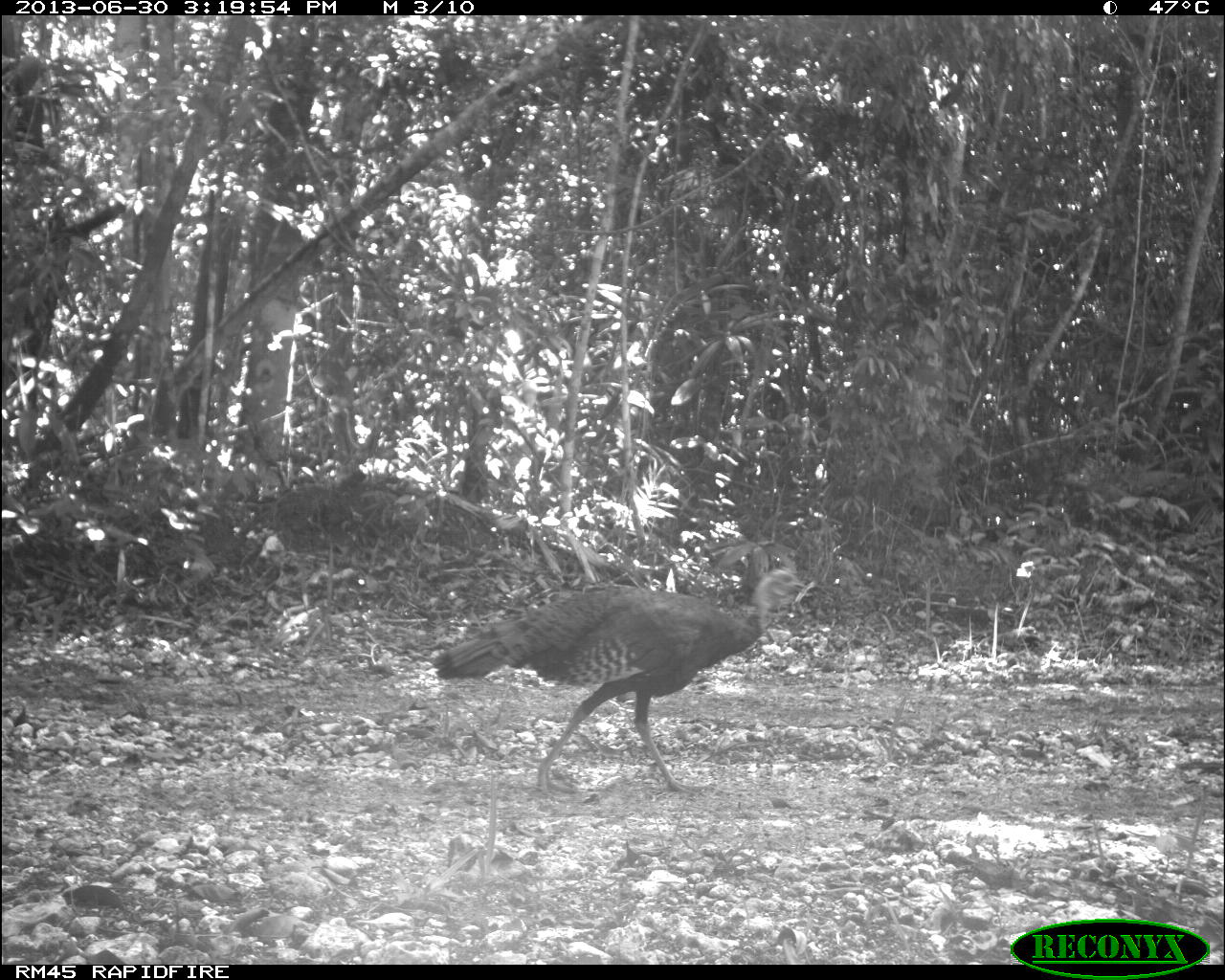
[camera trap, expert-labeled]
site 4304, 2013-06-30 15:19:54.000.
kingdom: Animalia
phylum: Chordata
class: Aves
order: Galliformes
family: Phasianidae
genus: Meleagris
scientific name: Meleagris ocellata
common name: ocellated turkey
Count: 2.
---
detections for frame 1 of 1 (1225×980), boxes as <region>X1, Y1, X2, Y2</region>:
meleagris ocellata: <region>430, 569, 809, 796</region>